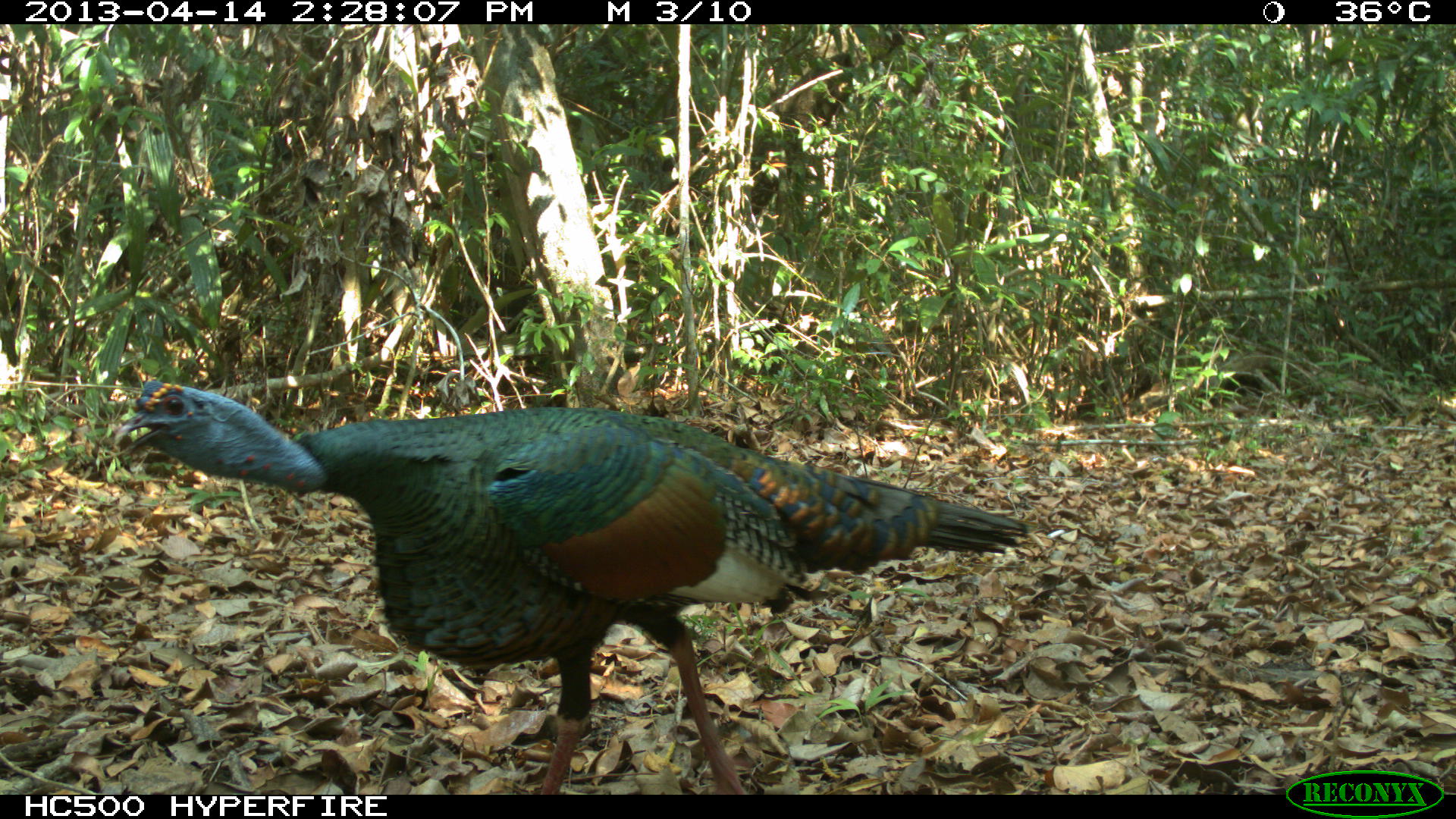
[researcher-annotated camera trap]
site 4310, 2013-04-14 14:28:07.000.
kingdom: Animalia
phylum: Chordata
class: Aves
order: Galliformes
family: Phasianidae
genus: Meleagris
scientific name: Meleagris ocellata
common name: ocellated turkey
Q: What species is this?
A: Meleagris ocellata (ocellated turkey).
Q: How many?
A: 1.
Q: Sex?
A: Male.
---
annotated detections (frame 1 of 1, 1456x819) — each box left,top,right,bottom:
meleagris ocellata: 110,377,1045,795